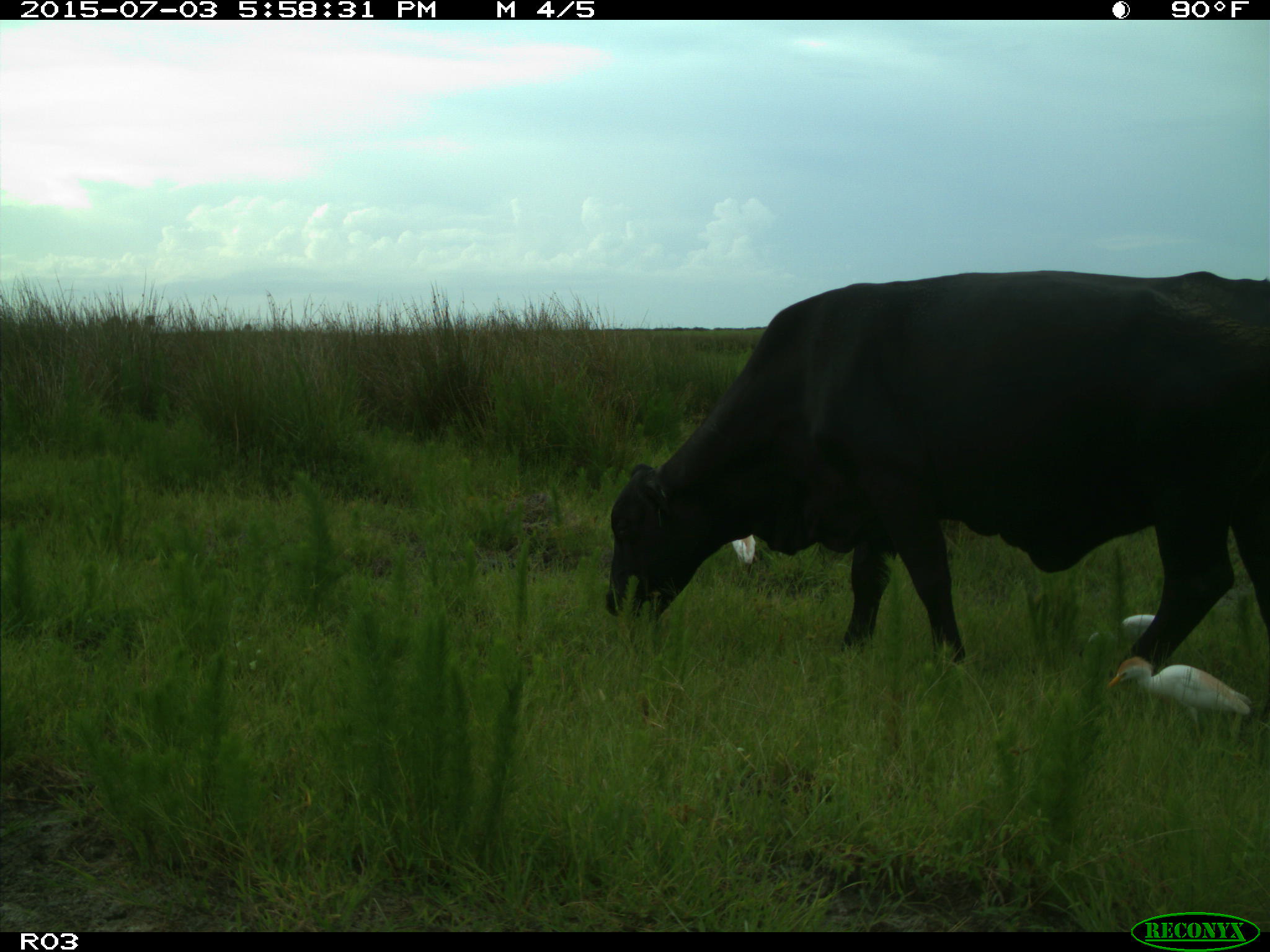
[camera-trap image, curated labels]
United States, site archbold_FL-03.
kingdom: Animalia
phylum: Chordata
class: Mammalia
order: Artiodactyla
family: Bovidae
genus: Bos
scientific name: Bos taurus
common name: domestic cow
Bos taurus (domestic cow).